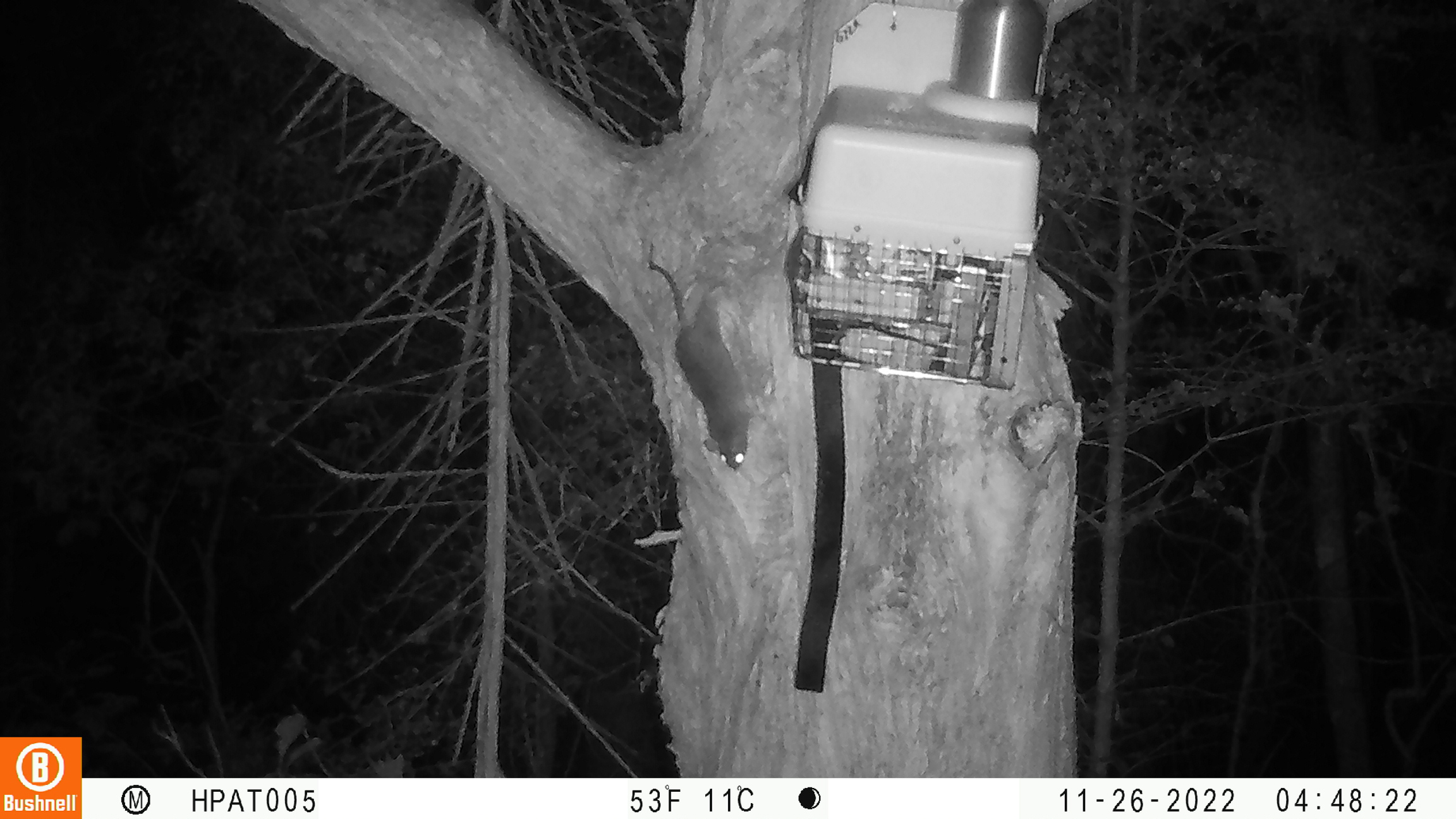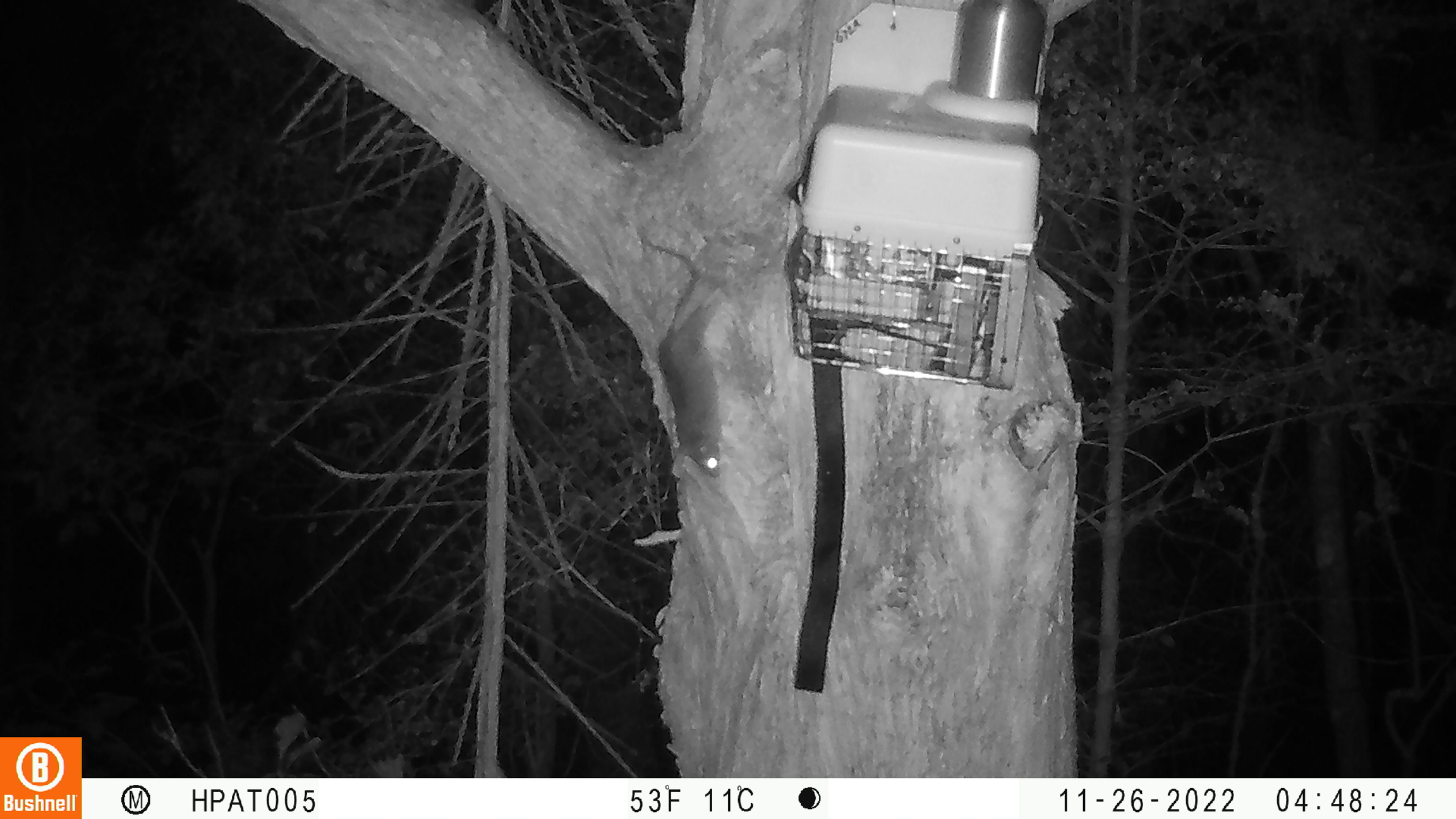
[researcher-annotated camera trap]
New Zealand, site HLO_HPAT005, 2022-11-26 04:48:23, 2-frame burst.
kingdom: Animalia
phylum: Chordata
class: Mammalia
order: Rodentia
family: Muridae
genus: Rattus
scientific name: Rattus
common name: rat